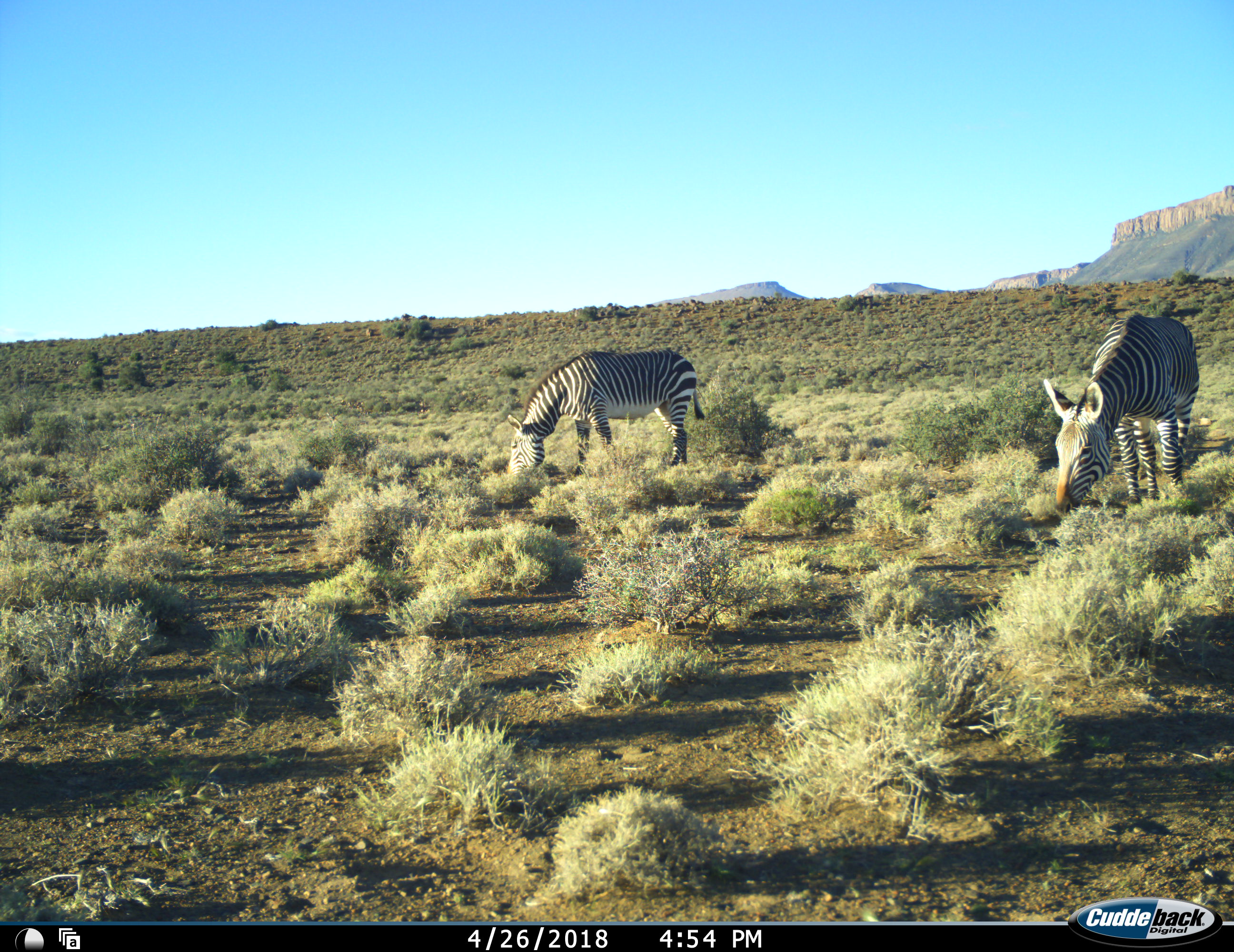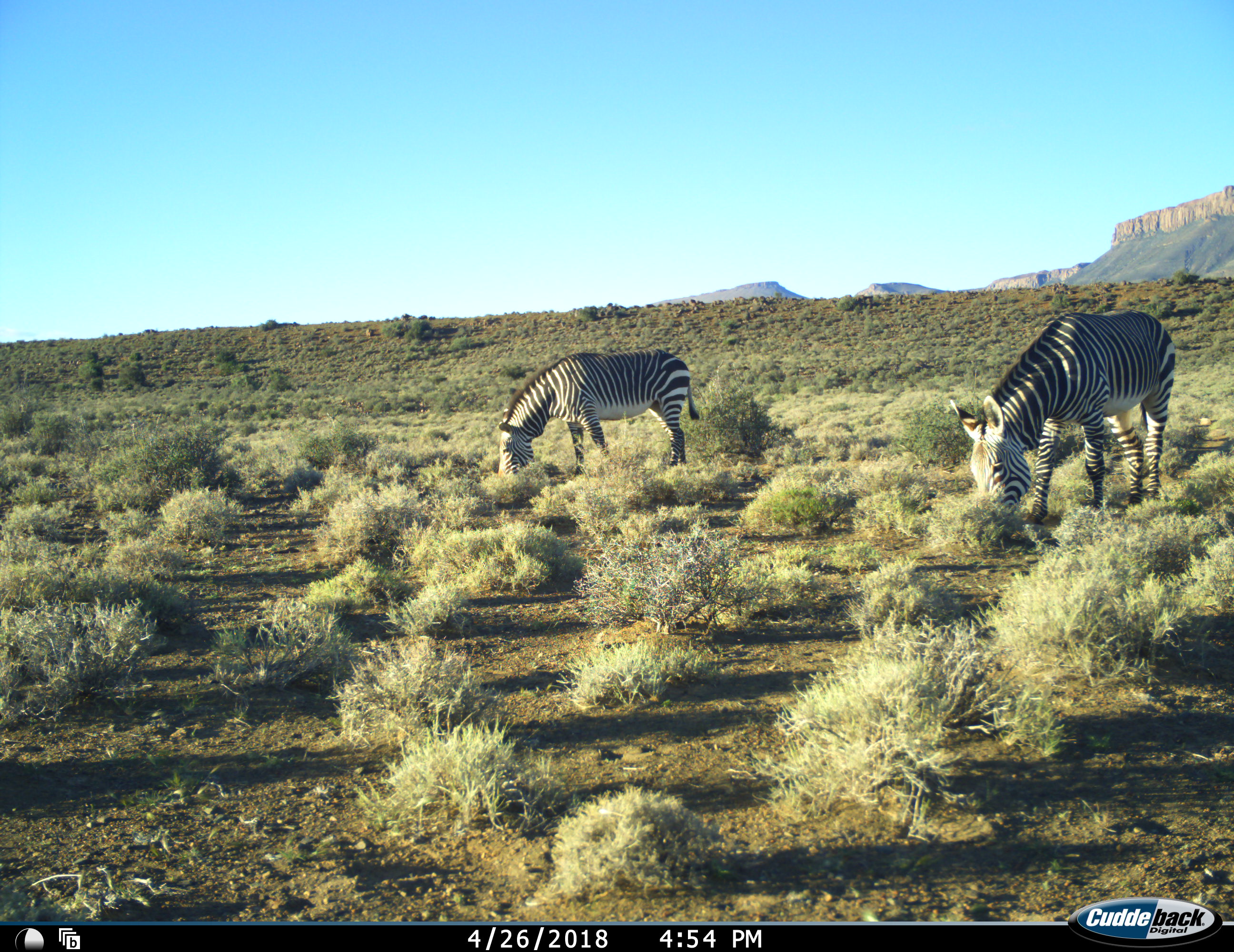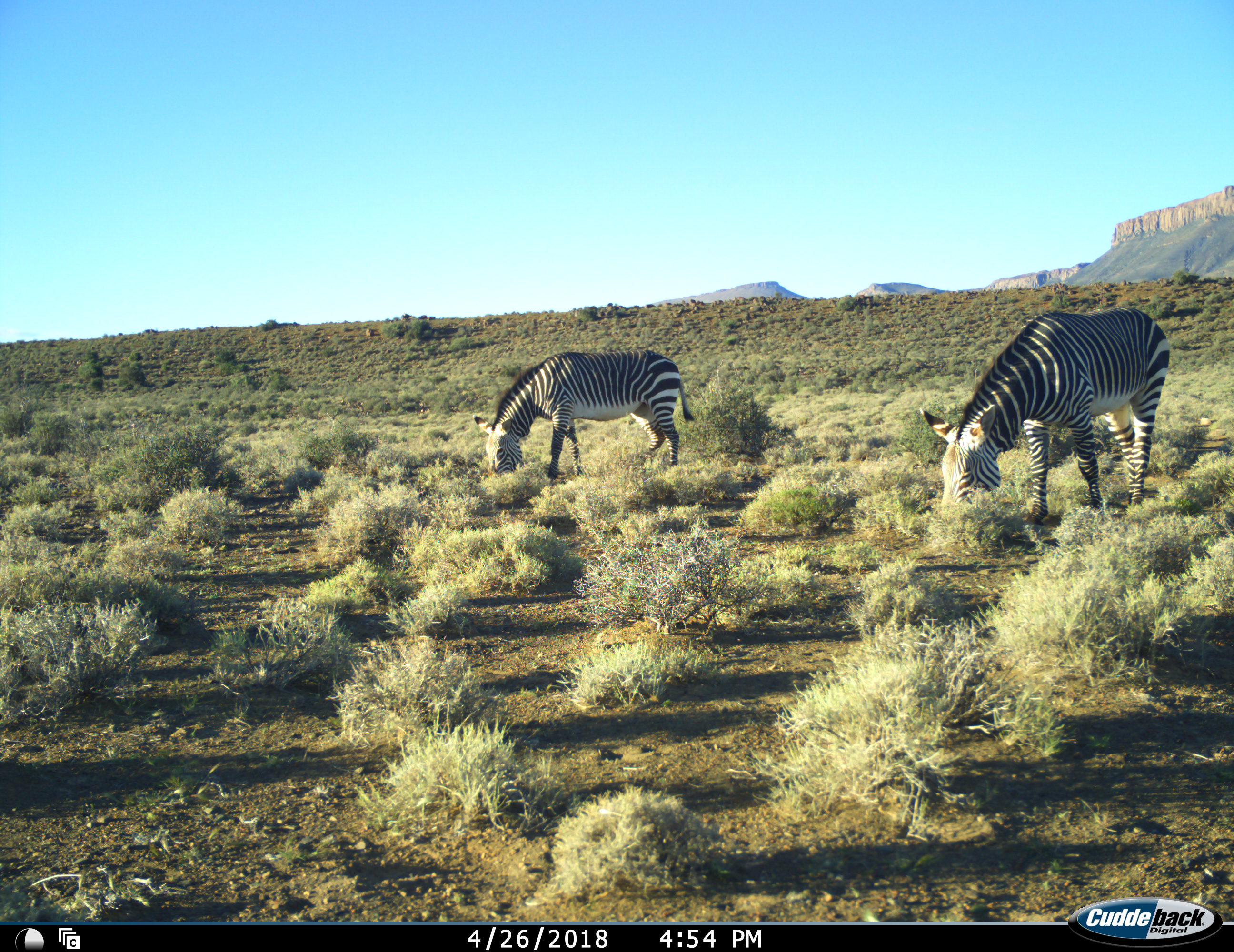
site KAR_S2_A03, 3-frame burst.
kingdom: Animalia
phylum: Chordata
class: Mammalia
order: Perissodactyla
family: Equidae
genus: Equus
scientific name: Equus zebra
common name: mountain zebra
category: zebramountain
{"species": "zebramountain (mountain zebra) (Equus zebra)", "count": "2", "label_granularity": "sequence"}